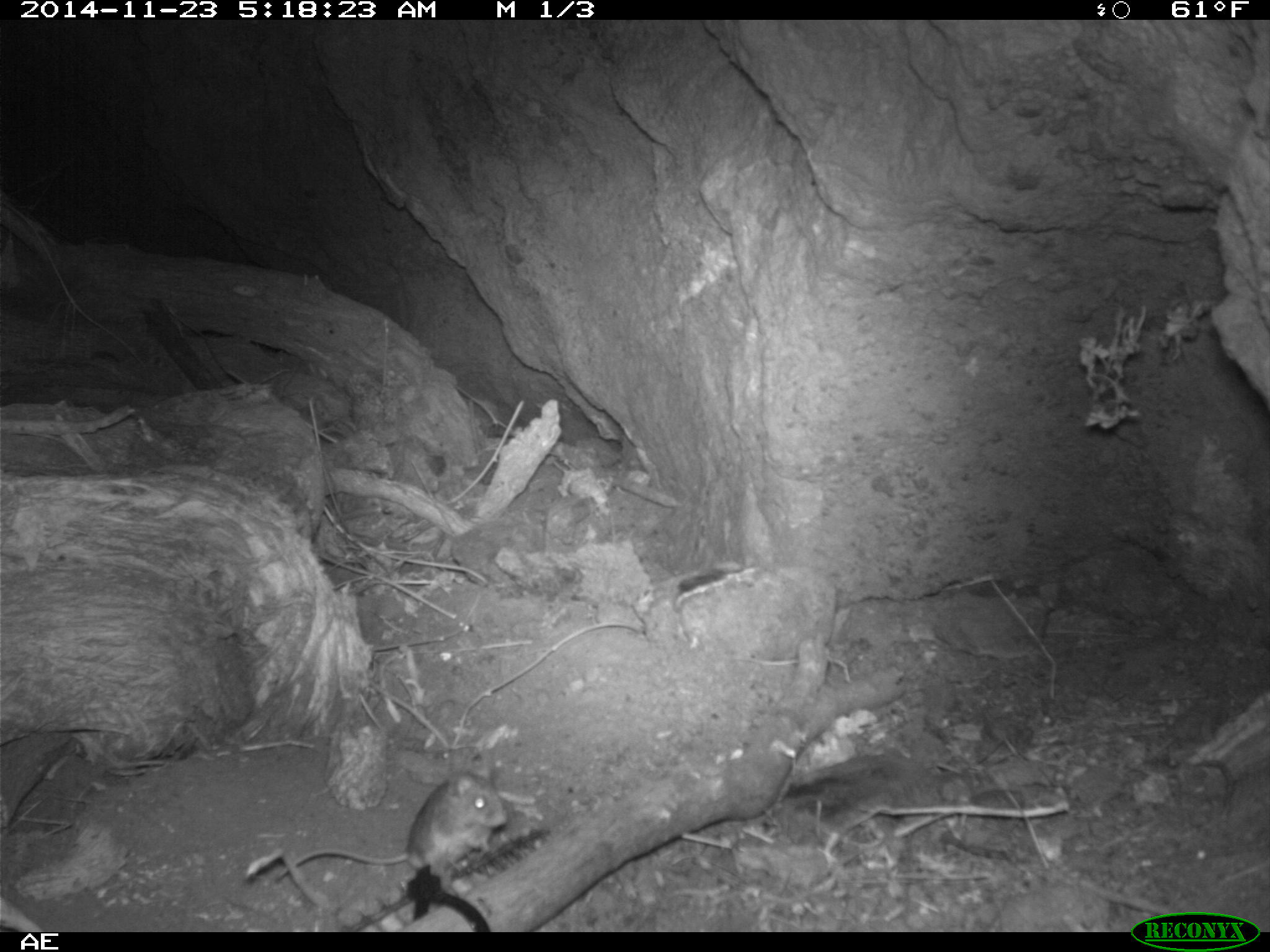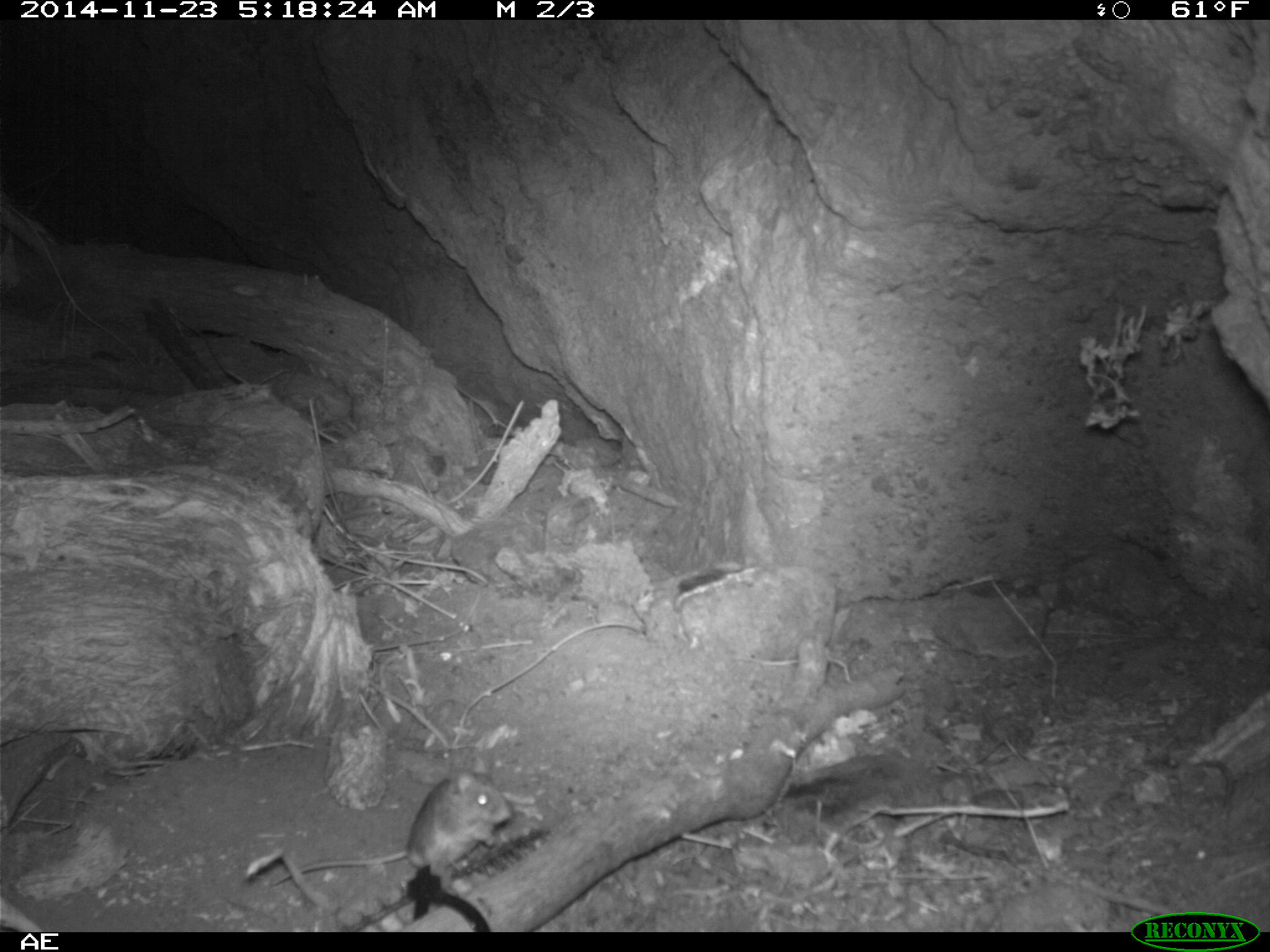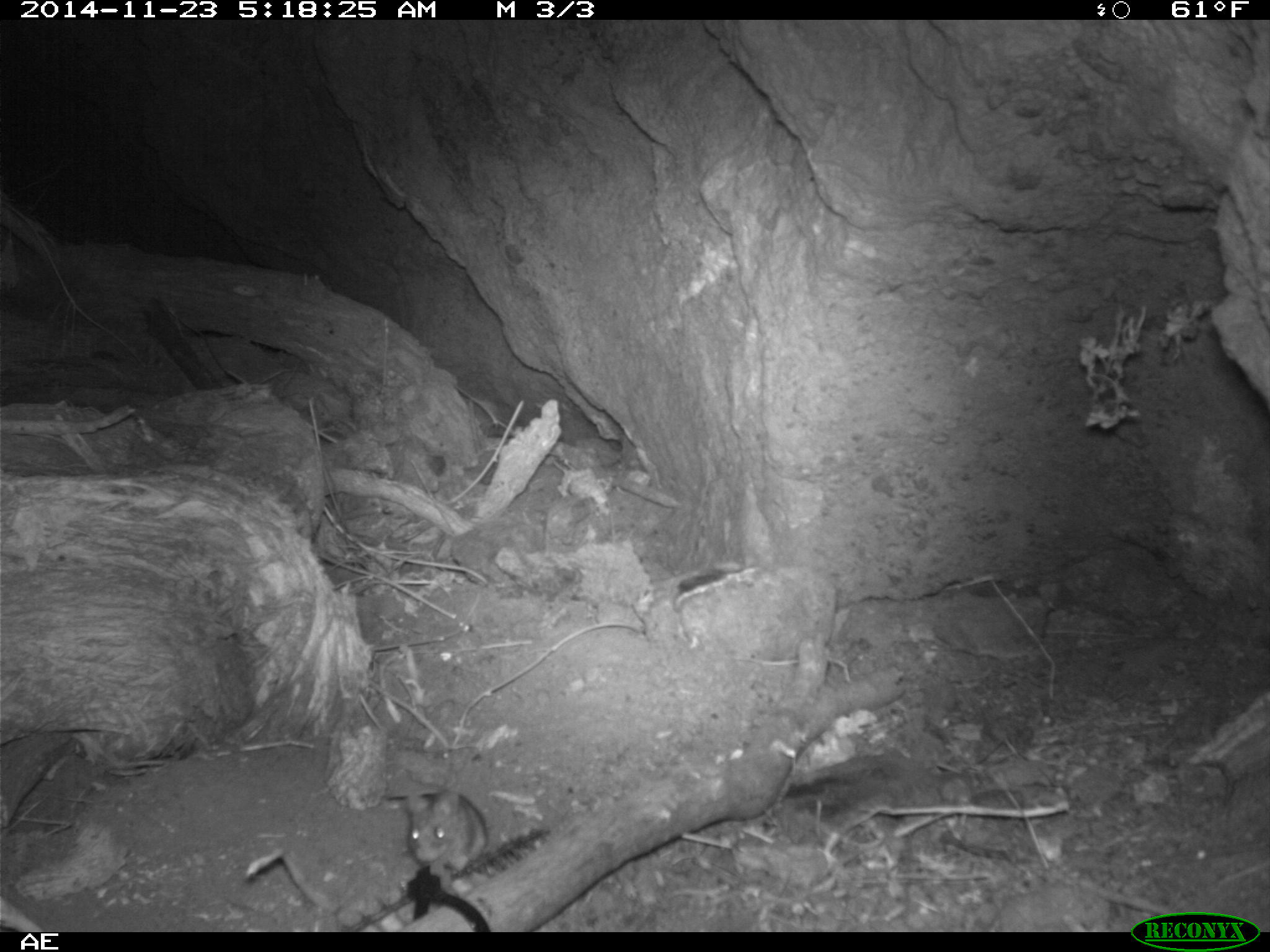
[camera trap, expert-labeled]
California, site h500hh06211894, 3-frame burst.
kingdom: Animalia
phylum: Chordata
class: Mammalia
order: Rodentia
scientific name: Rodentia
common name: rodent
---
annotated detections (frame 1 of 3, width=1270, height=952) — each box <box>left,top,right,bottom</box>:
rodent: <box>272,770,505,886</box>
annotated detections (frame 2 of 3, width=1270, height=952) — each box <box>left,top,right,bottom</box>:
rodent: <box>269,771,510,887</box>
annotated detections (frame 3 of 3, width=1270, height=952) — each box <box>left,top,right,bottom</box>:
rodent: <box>403,783,487,873</box>